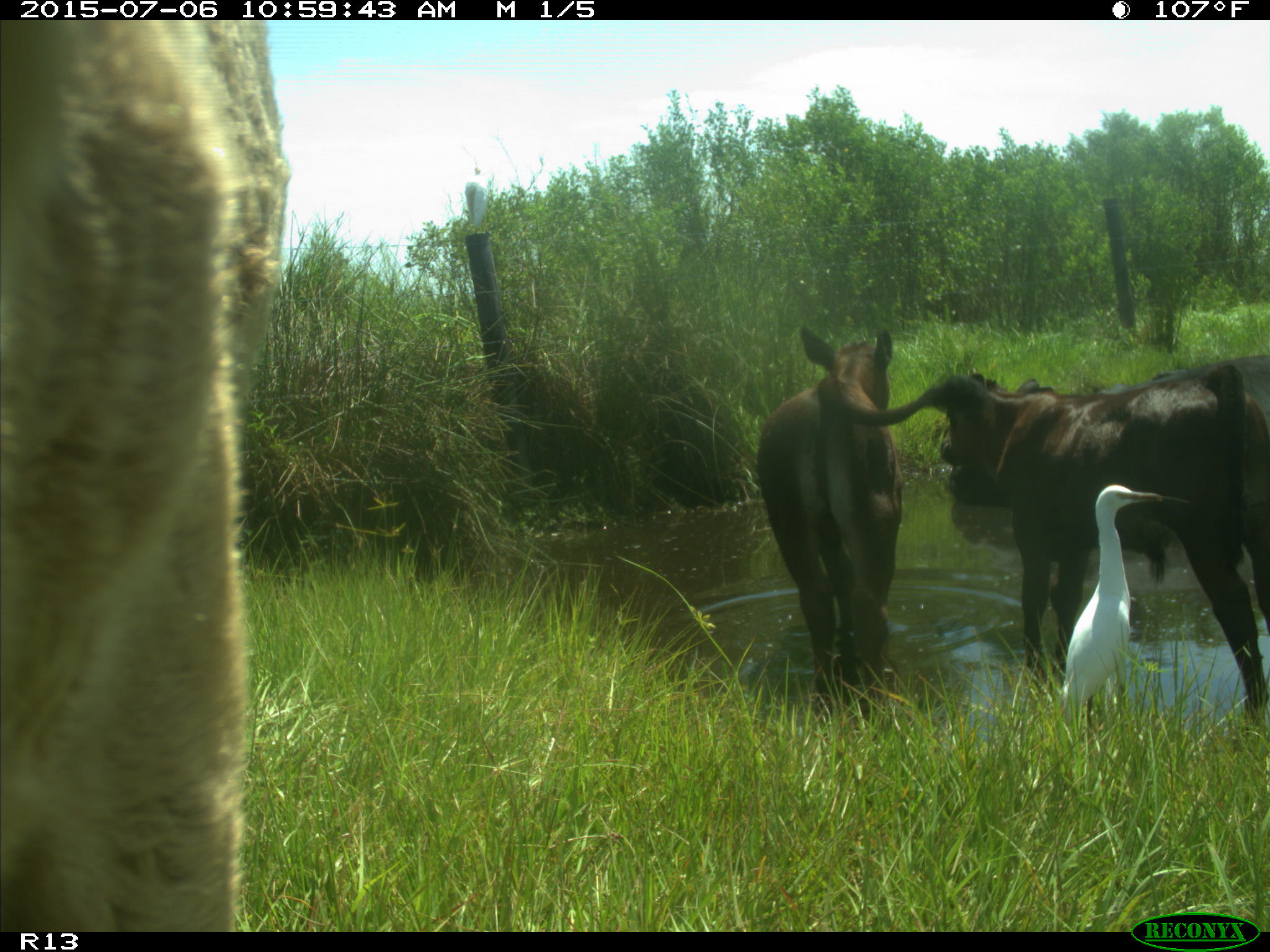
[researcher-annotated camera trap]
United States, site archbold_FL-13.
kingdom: Animalia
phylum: Chordata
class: Mammalia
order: Artiodactyla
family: Bovidae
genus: Bos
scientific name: Bos taurus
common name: domestic cow